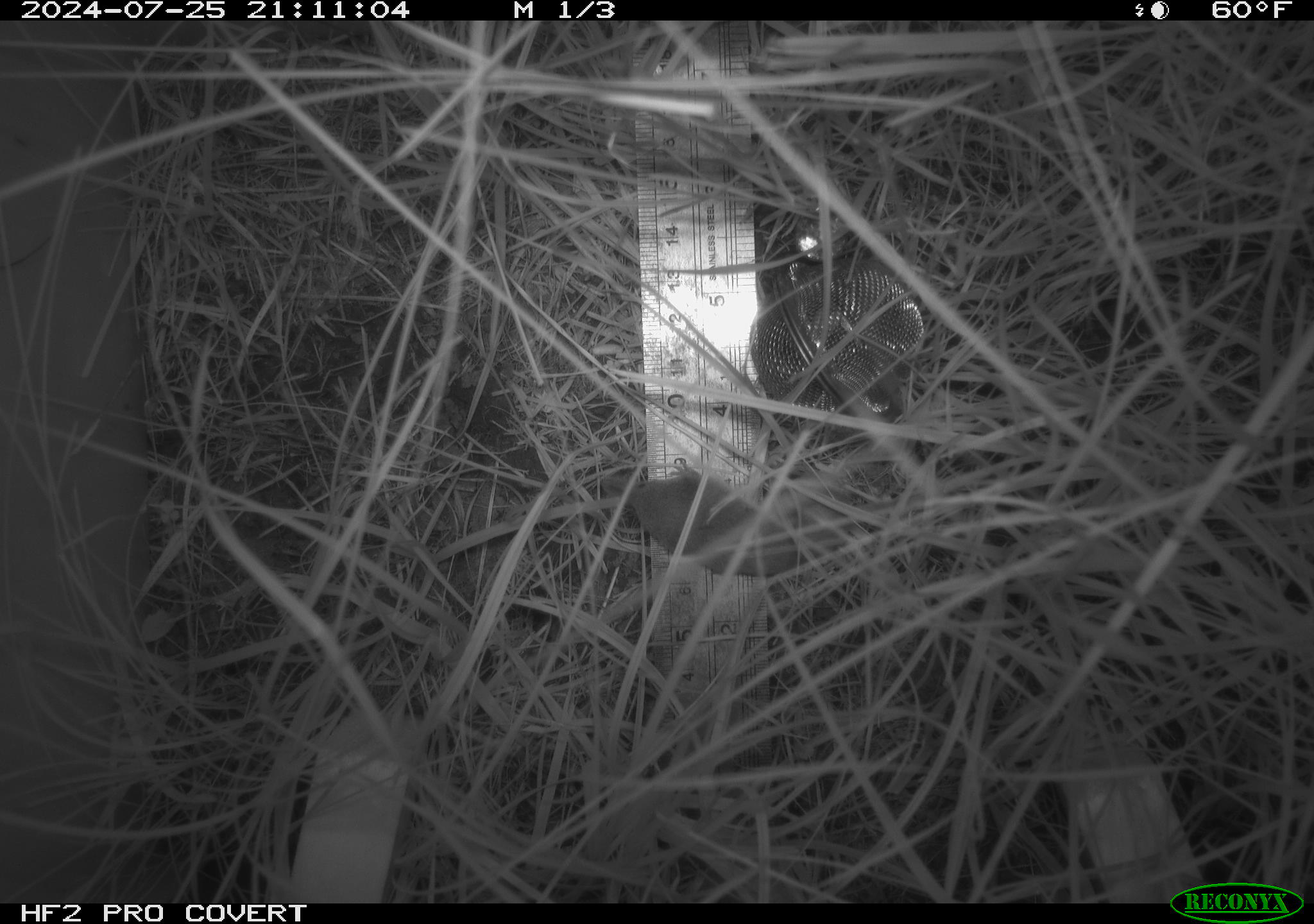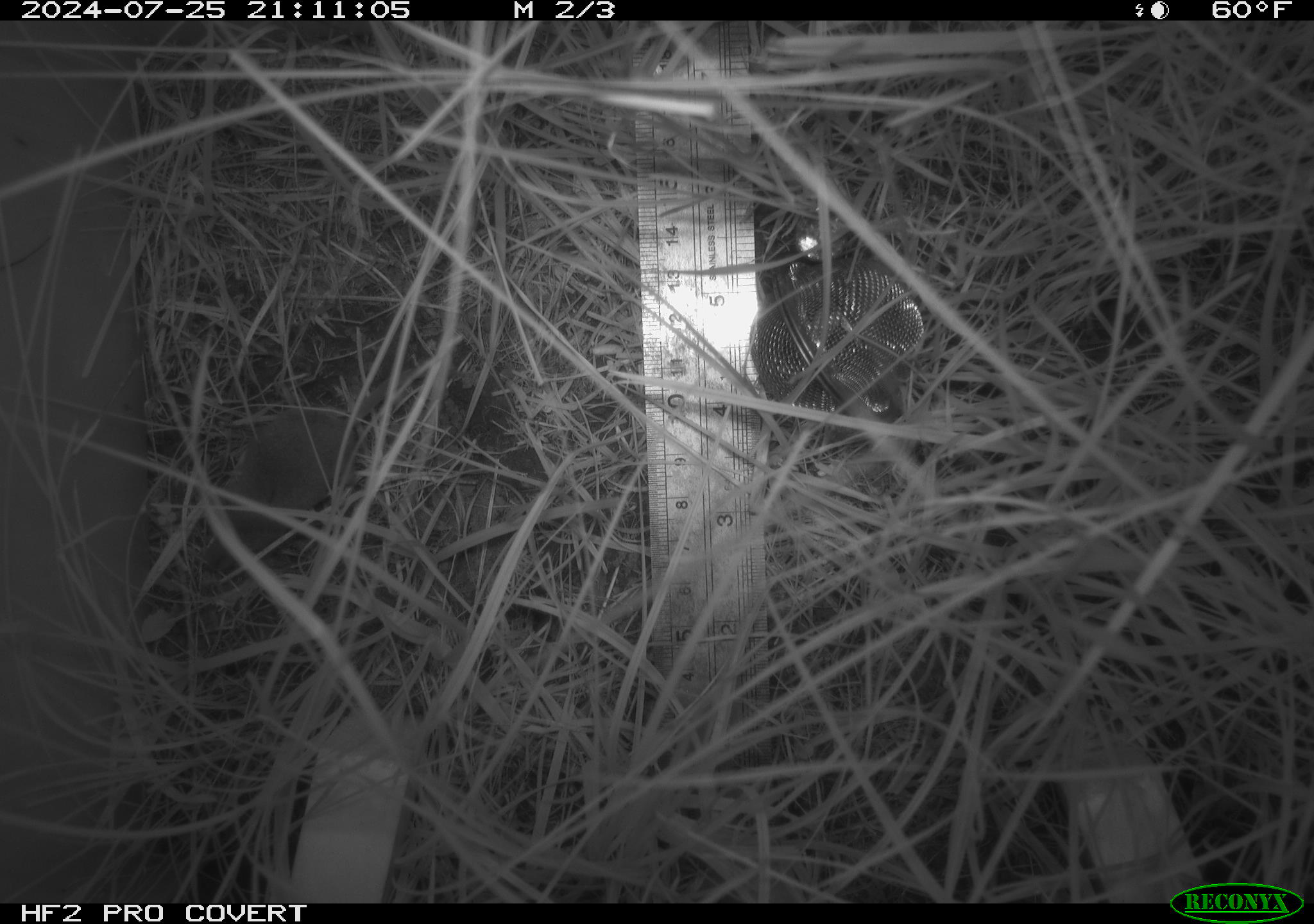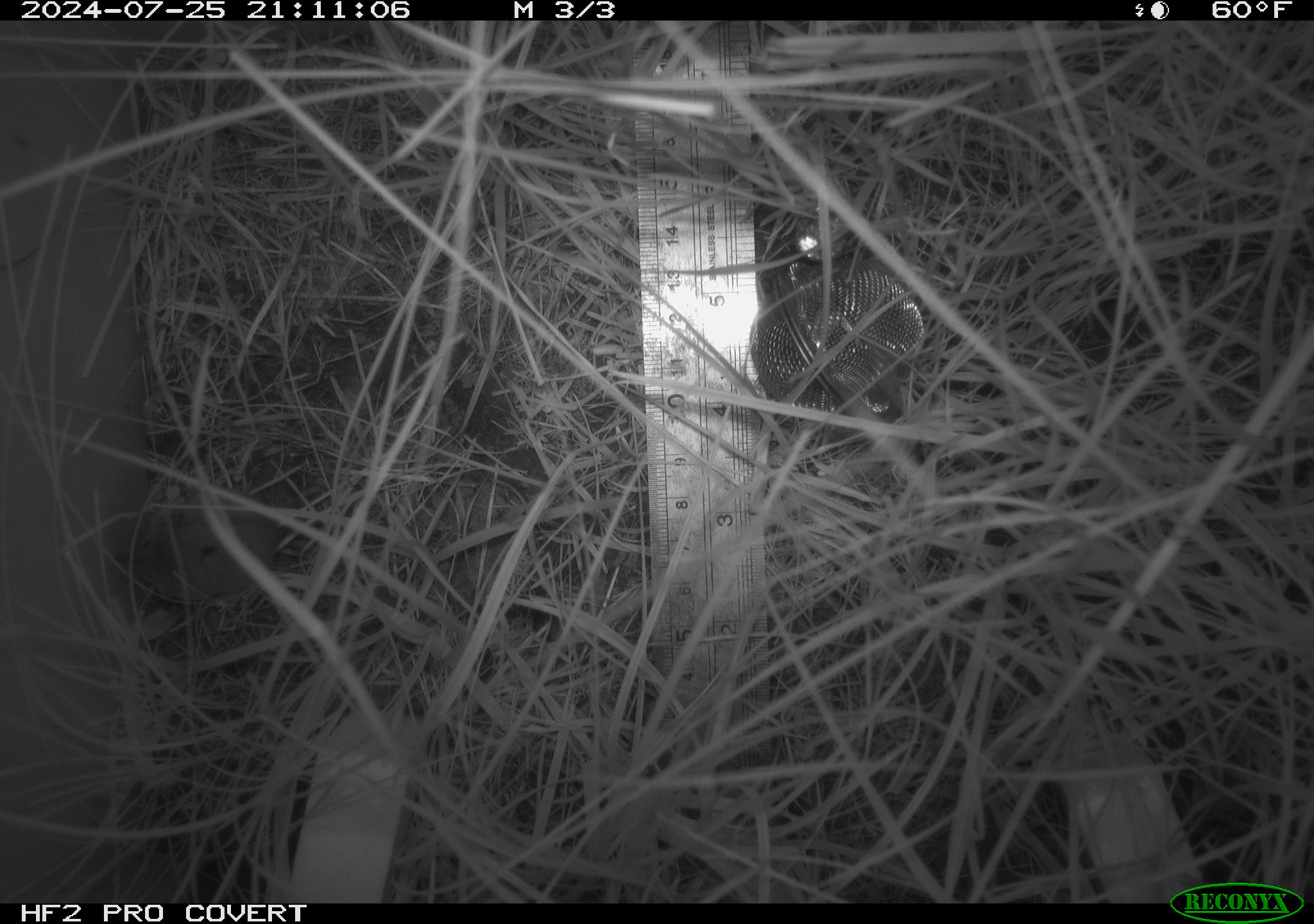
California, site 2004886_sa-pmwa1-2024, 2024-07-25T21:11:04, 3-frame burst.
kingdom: Animalia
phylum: Chordata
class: Mammalia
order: Eulipotyphla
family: Soricidae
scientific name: Soricidae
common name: shrews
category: soricidae family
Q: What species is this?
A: Soricidae family (shrews) (Soricidae).